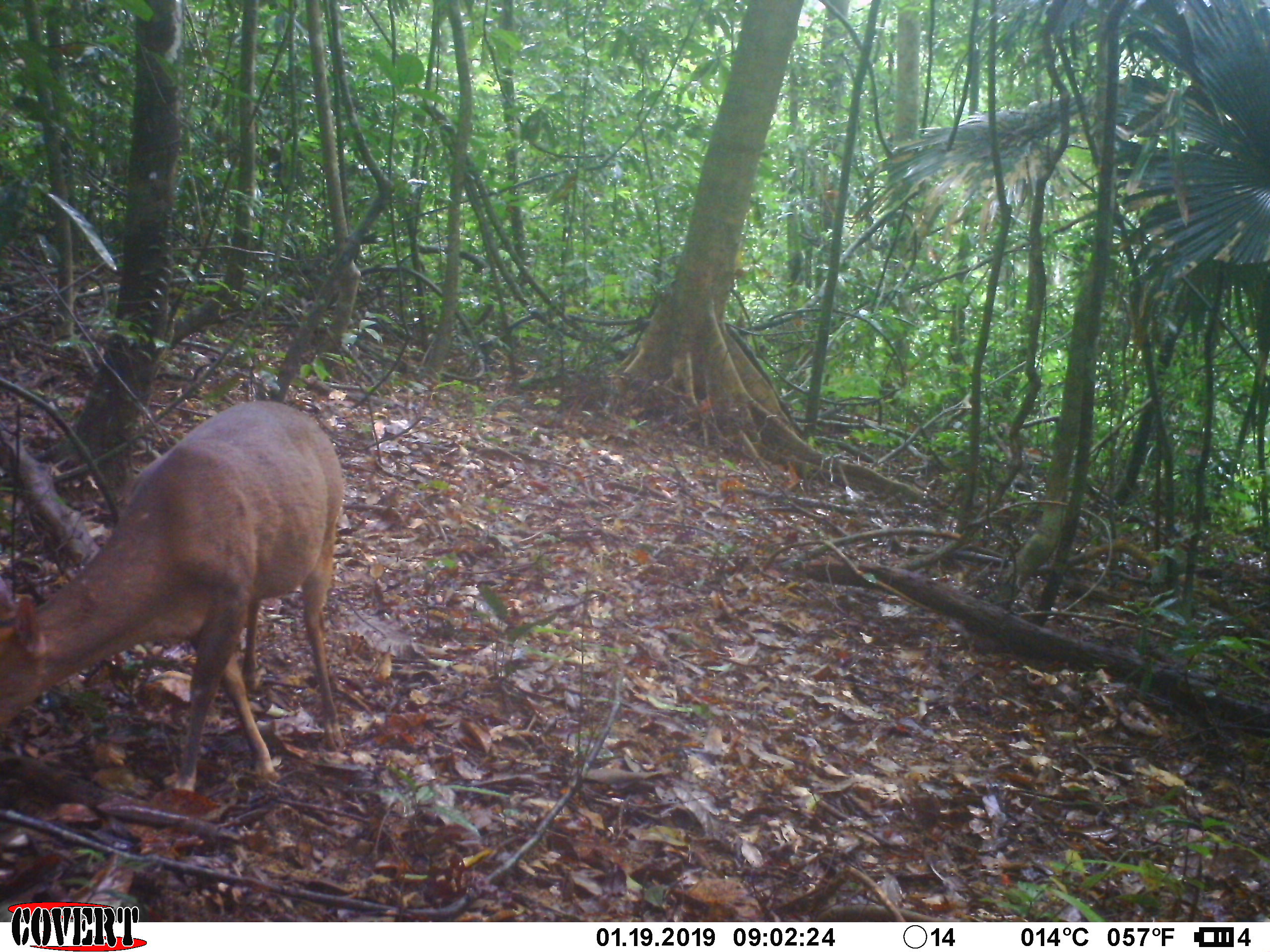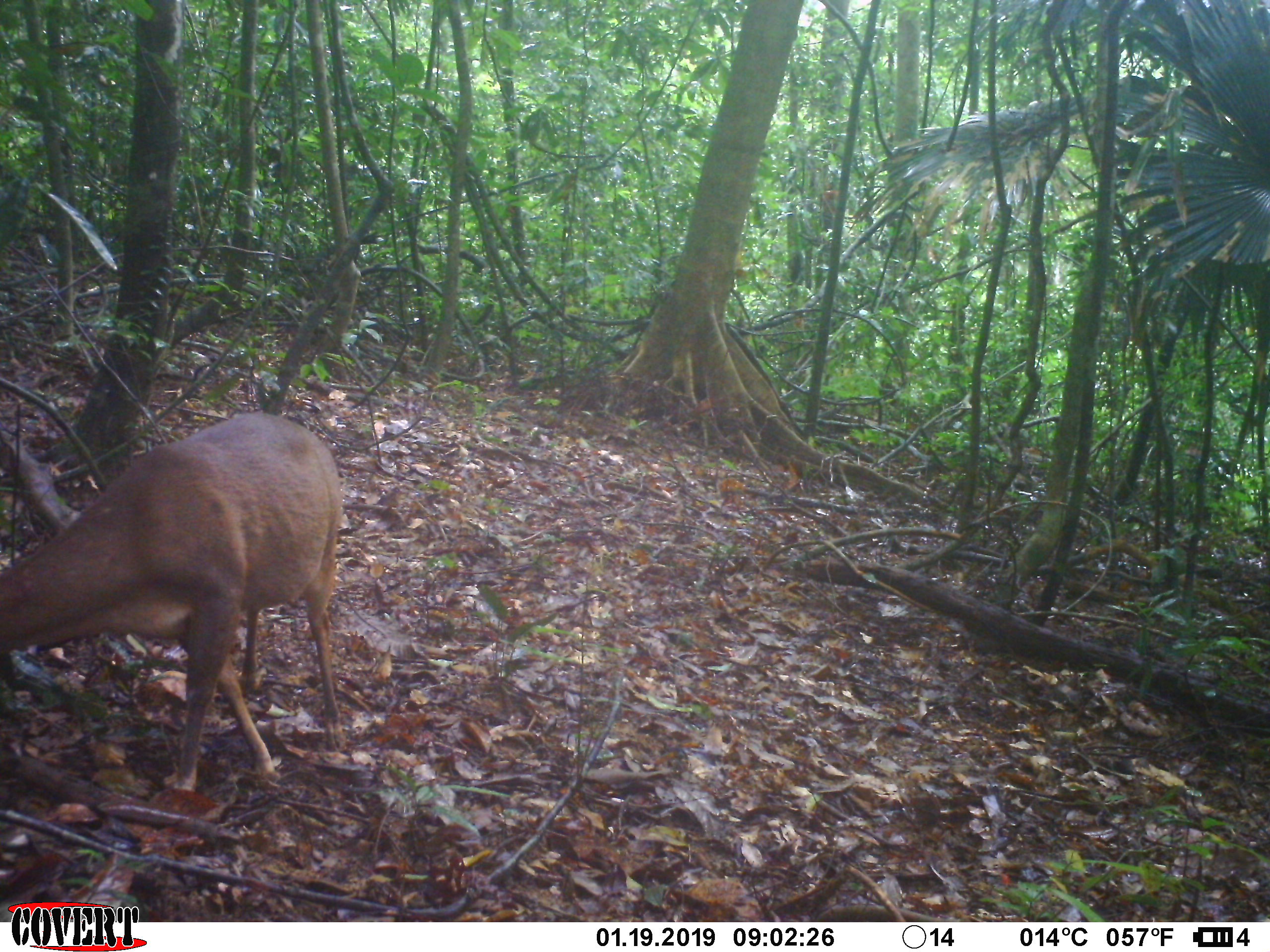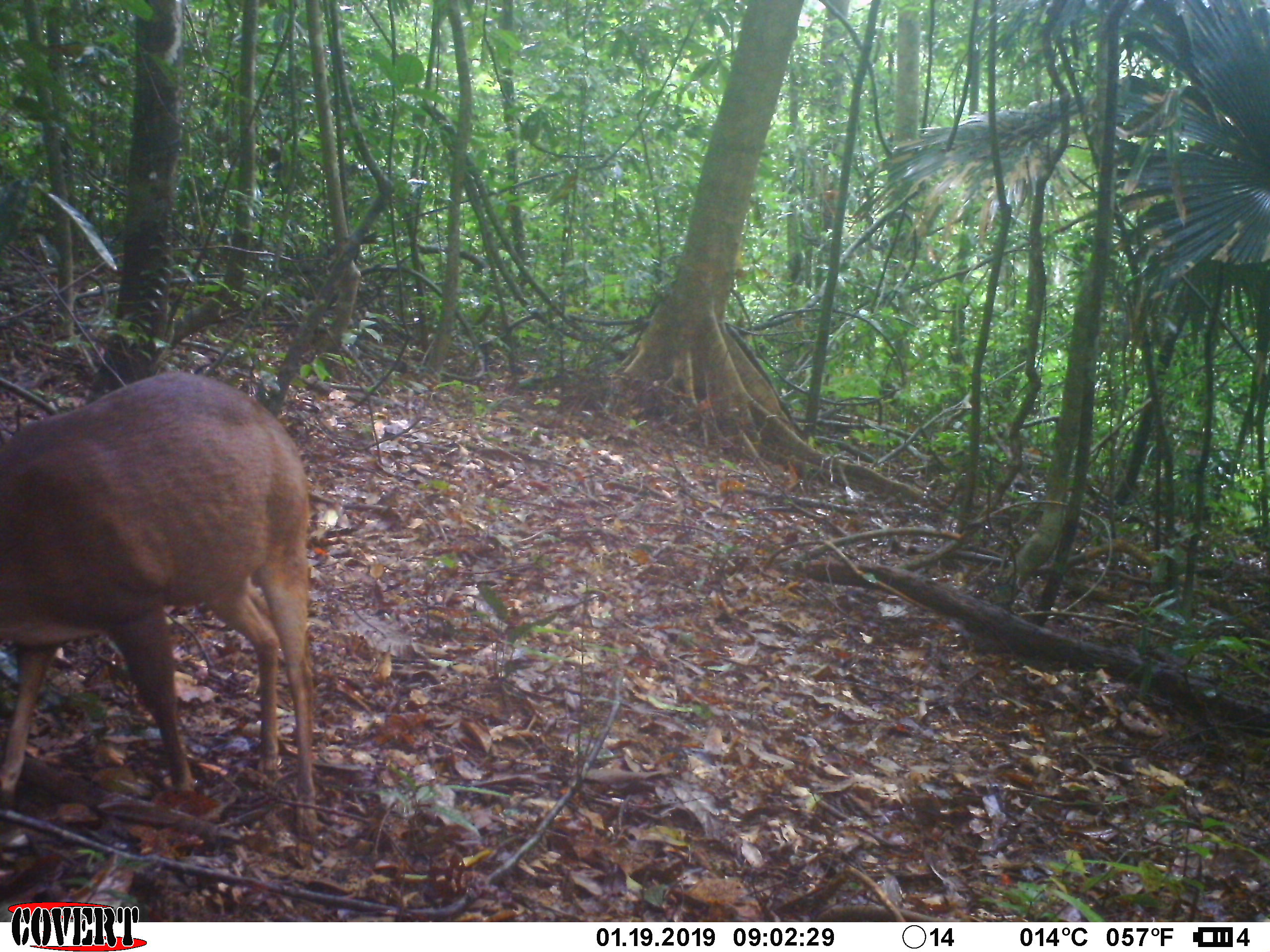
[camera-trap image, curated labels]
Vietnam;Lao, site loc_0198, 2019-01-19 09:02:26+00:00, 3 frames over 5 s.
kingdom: Animalia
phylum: Chordata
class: Mammalia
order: Artiodactyla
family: Cervidae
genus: Muntiacus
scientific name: Muntiacus vuquangensis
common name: large-antlered muntjac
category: large antlered muntjac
Large antlered muntjac (large-antlered muntjac) (Muntiacus vuquangensis). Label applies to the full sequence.